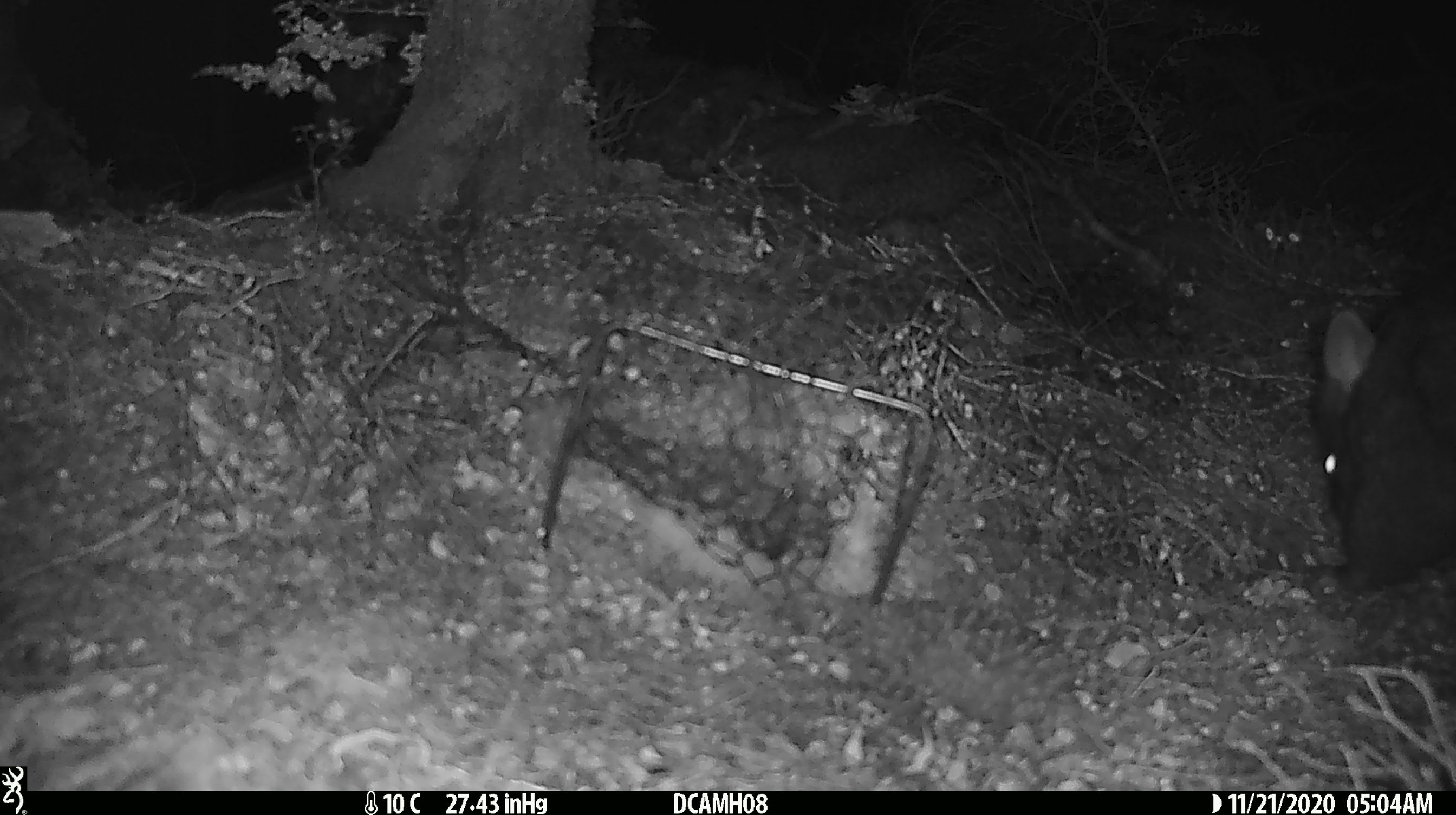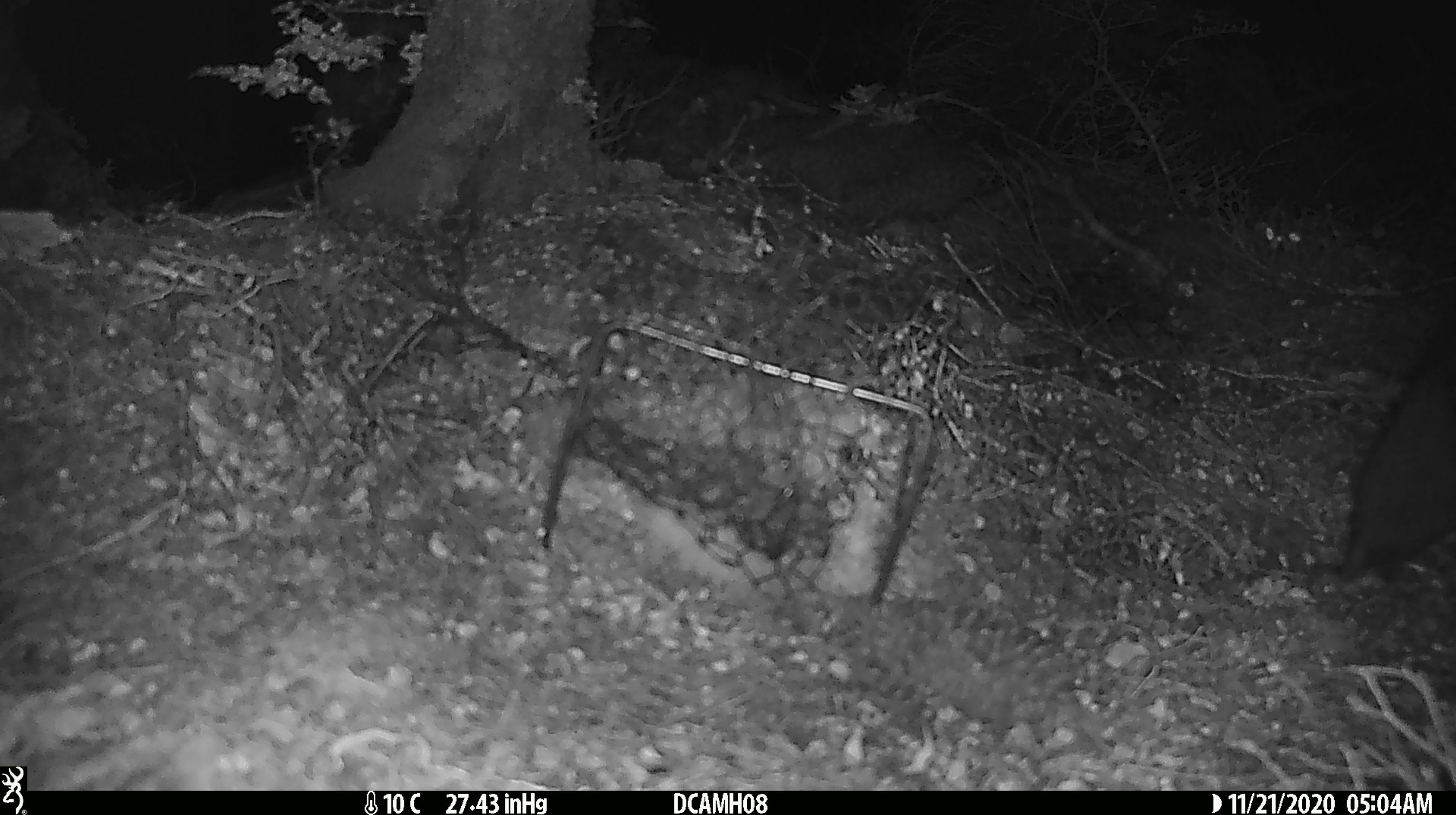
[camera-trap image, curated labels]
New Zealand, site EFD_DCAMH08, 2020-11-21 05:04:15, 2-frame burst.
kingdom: Animalia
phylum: Chordata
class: Mammalia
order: Diprotodontia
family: Phalangeridae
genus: Trichosurus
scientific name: Trichosurus vulpecula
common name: common brushtail possum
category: possum